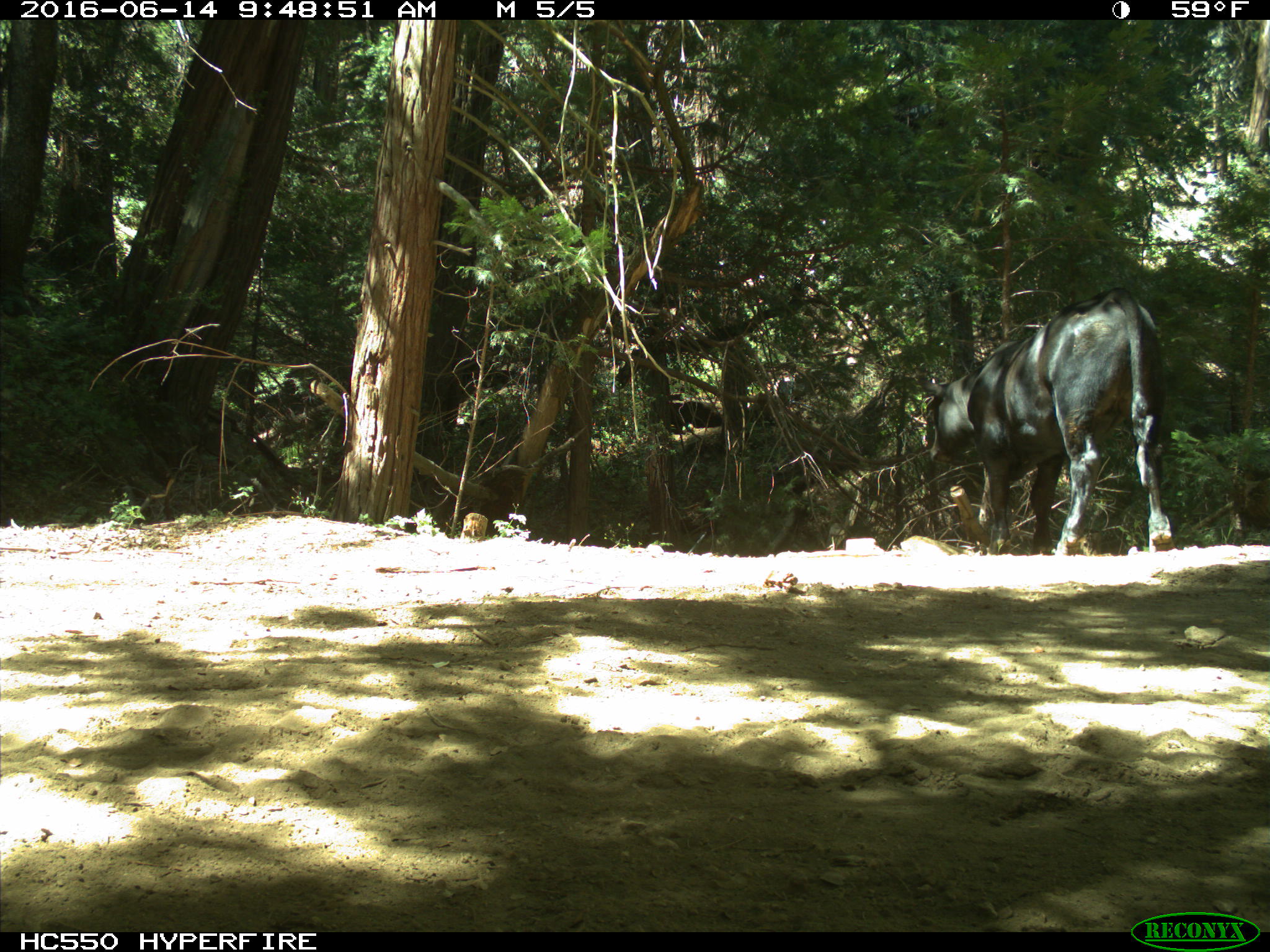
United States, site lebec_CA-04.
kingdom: Animalia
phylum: Chordata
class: Mammalia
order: Artiodactyla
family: Bovidae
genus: Bos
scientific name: Bos taurus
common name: domestic cow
Bos taurus (domestic cow).